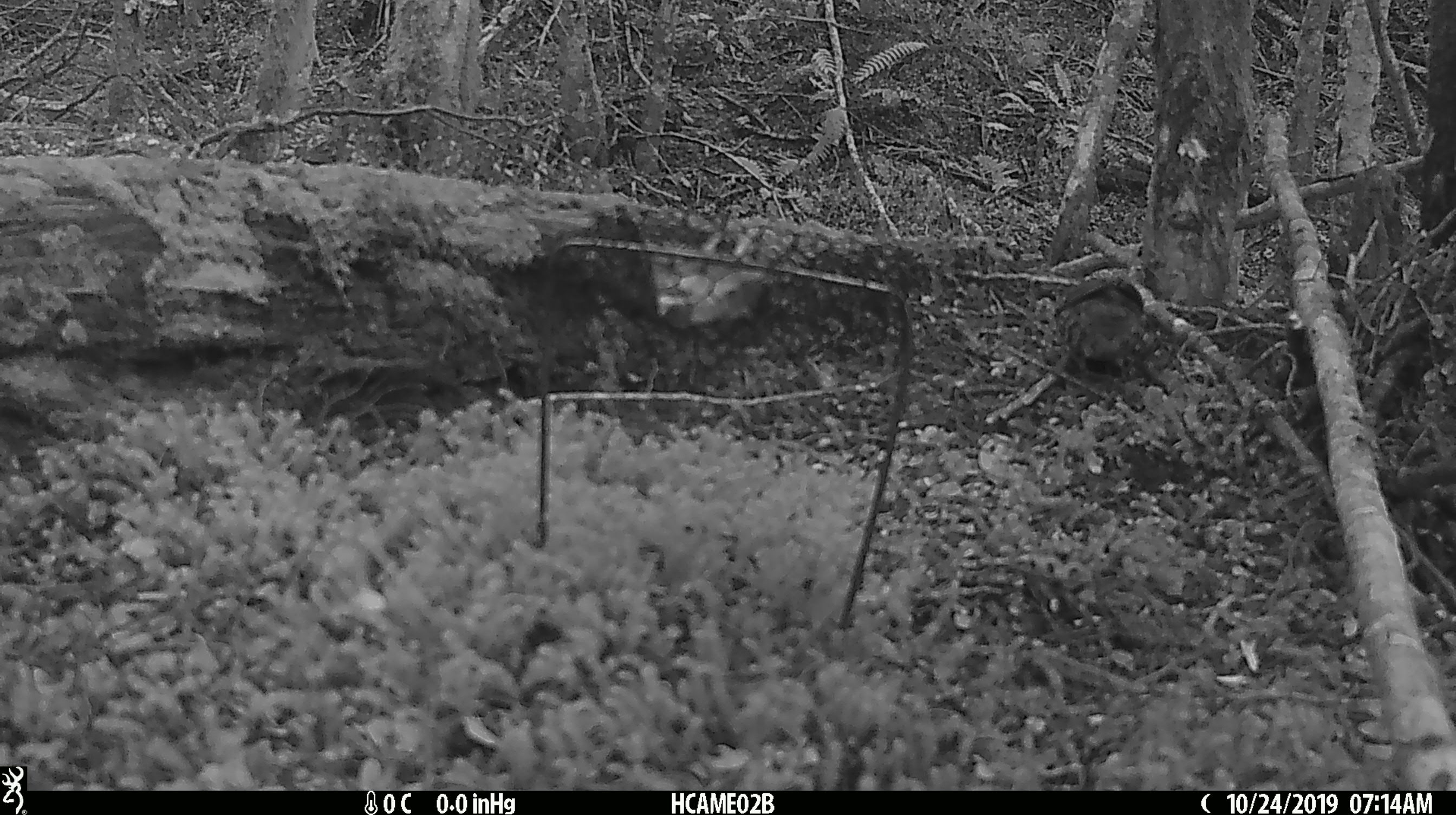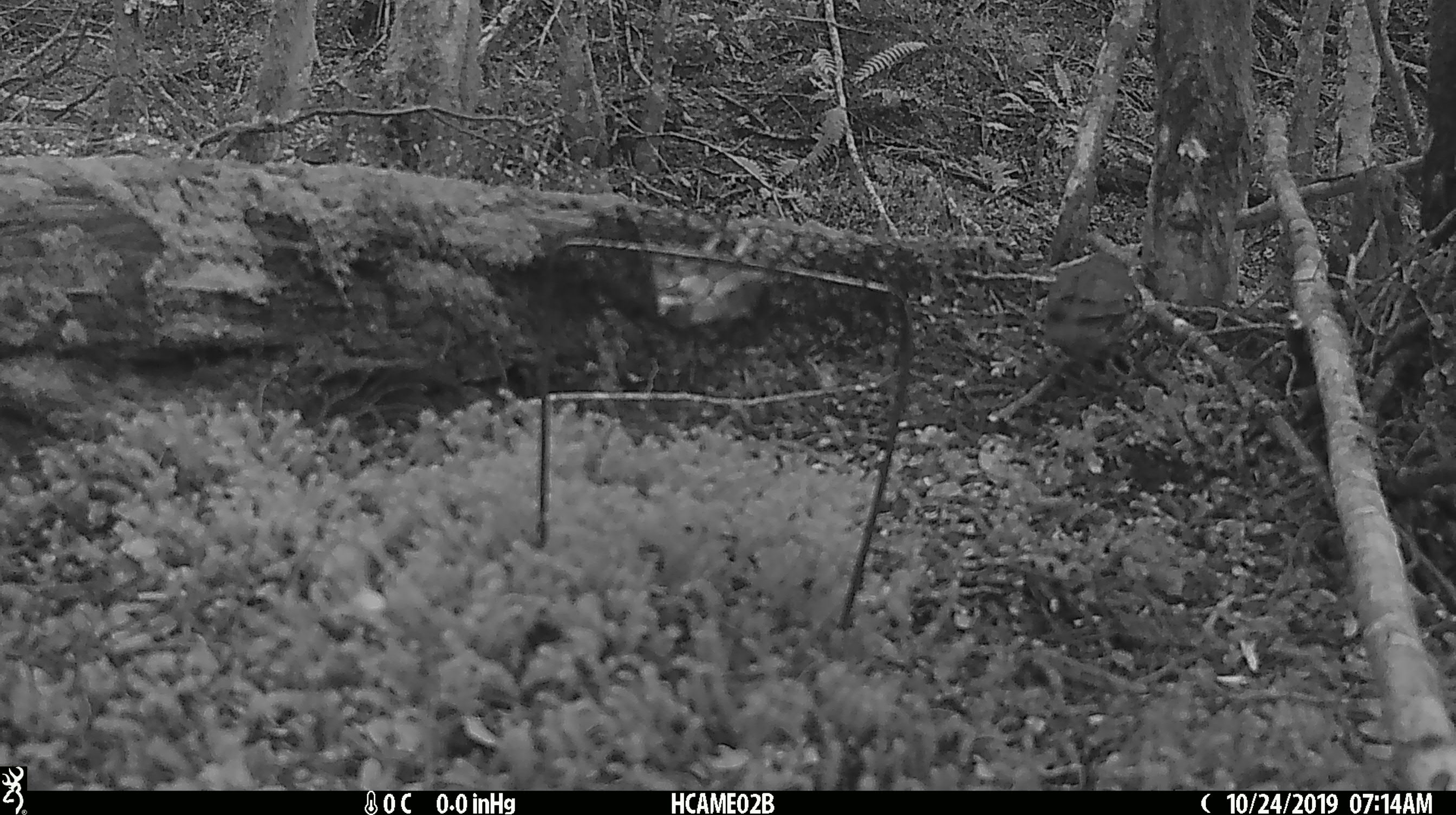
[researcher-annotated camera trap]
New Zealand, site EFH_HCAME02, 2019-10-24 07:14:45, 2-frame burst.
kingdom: Animalia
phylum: Chordata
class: Aves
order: Passeriformes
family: Turdidae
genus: Turdus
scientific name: Turdus philomelos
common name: song thrush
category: thrush